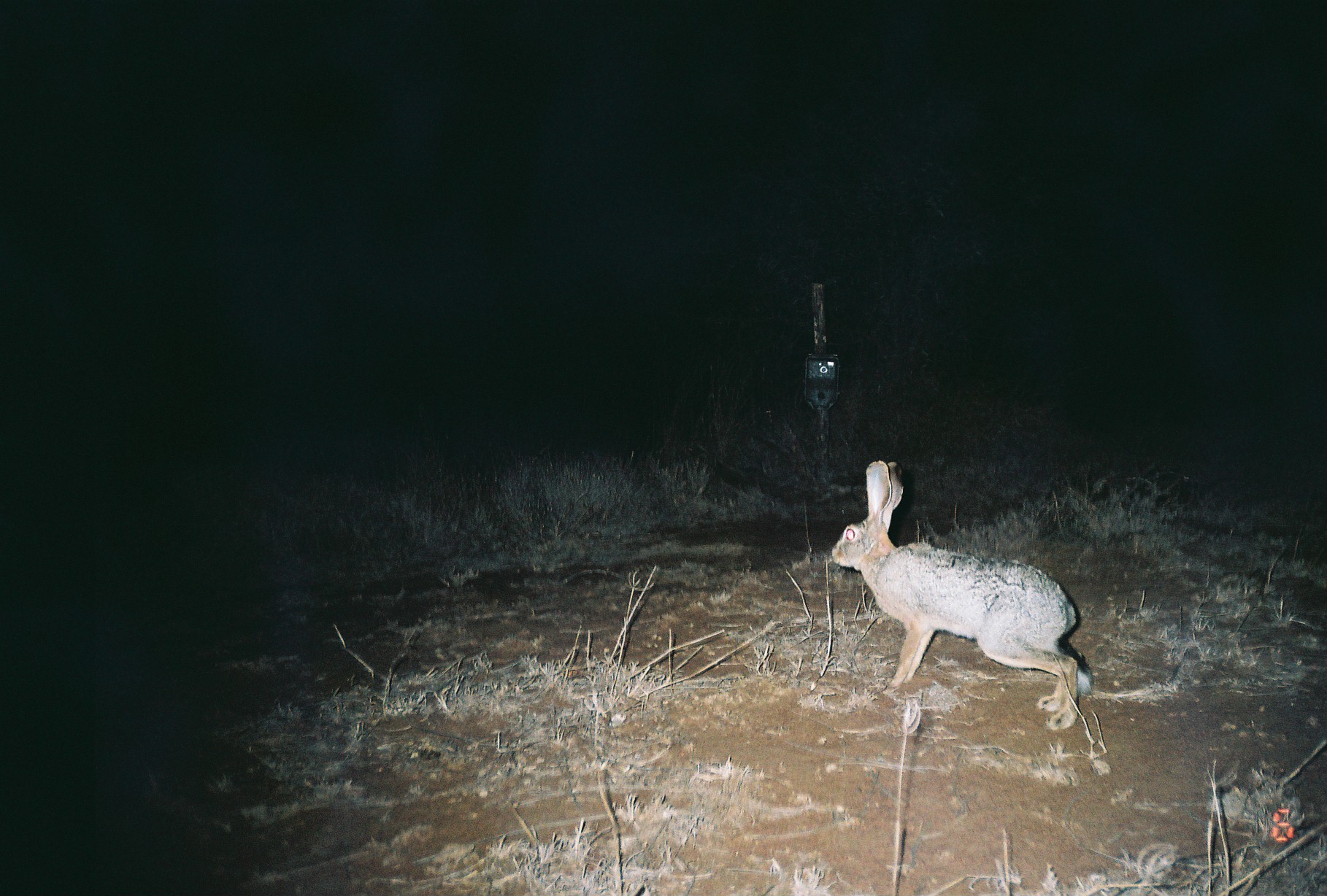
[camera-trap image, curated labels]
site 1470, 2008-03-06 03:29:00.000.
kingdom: Animalia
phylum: Chordata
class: Mammalia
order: Lagomorpha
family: Leporidae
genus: Lepus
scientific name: Lepus saxatilis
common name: scrub hare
Lepus saxatilis (scrub hare), count 1.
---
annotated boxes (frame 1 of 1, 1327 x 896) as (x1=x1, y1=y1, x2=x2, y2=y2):
lepus saxatilis: (x1=829, y1=459, x2=1091, y2=731)